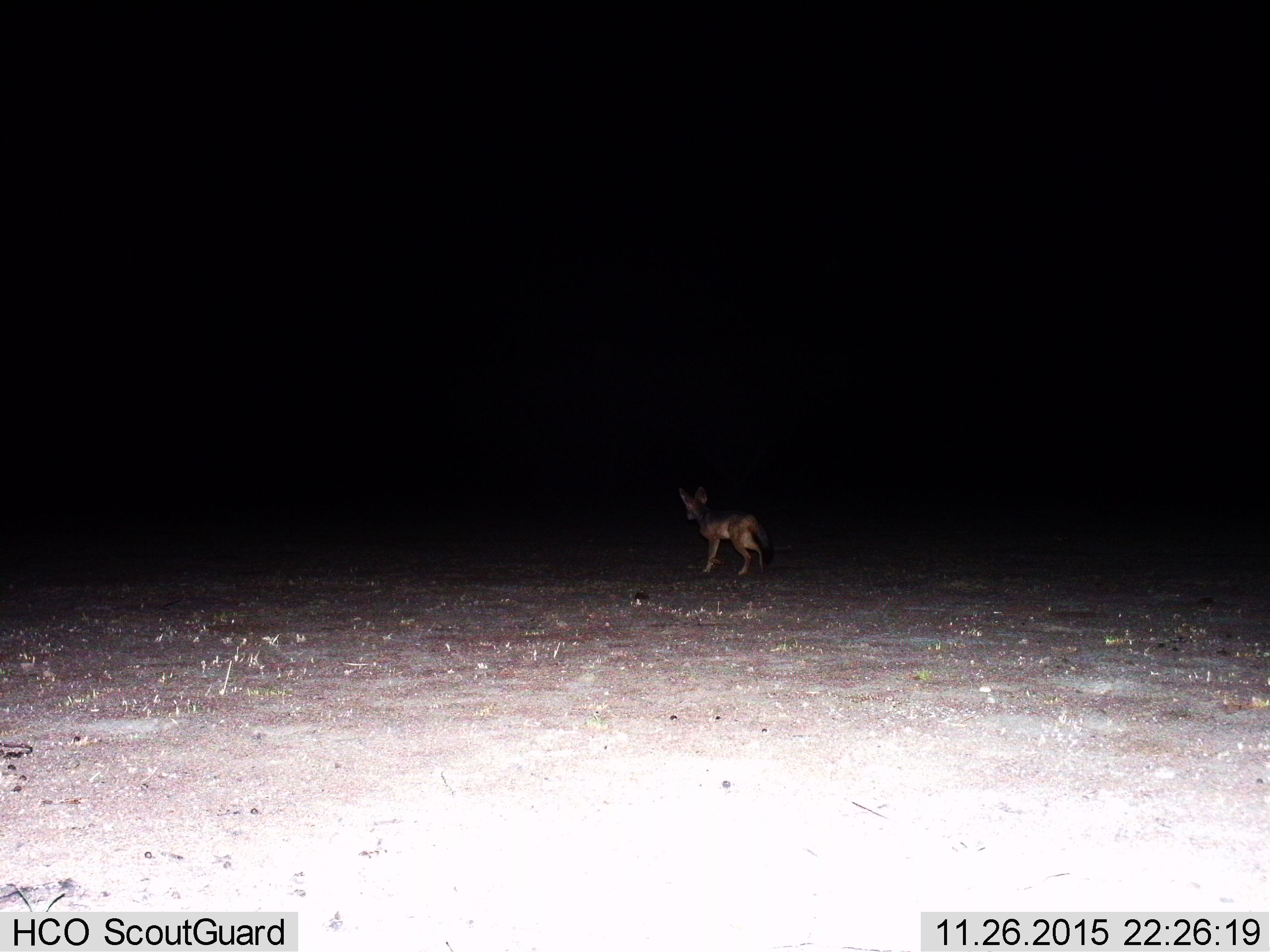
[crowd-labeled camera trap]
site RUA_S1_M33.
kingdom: Animalia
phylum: Chordata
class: Mammalia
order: Carnivora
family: Canidae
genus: Lupulella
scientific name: Lupulella mesomelas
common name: black-backed jackal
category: jackalblackbacked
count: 1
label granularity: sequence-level